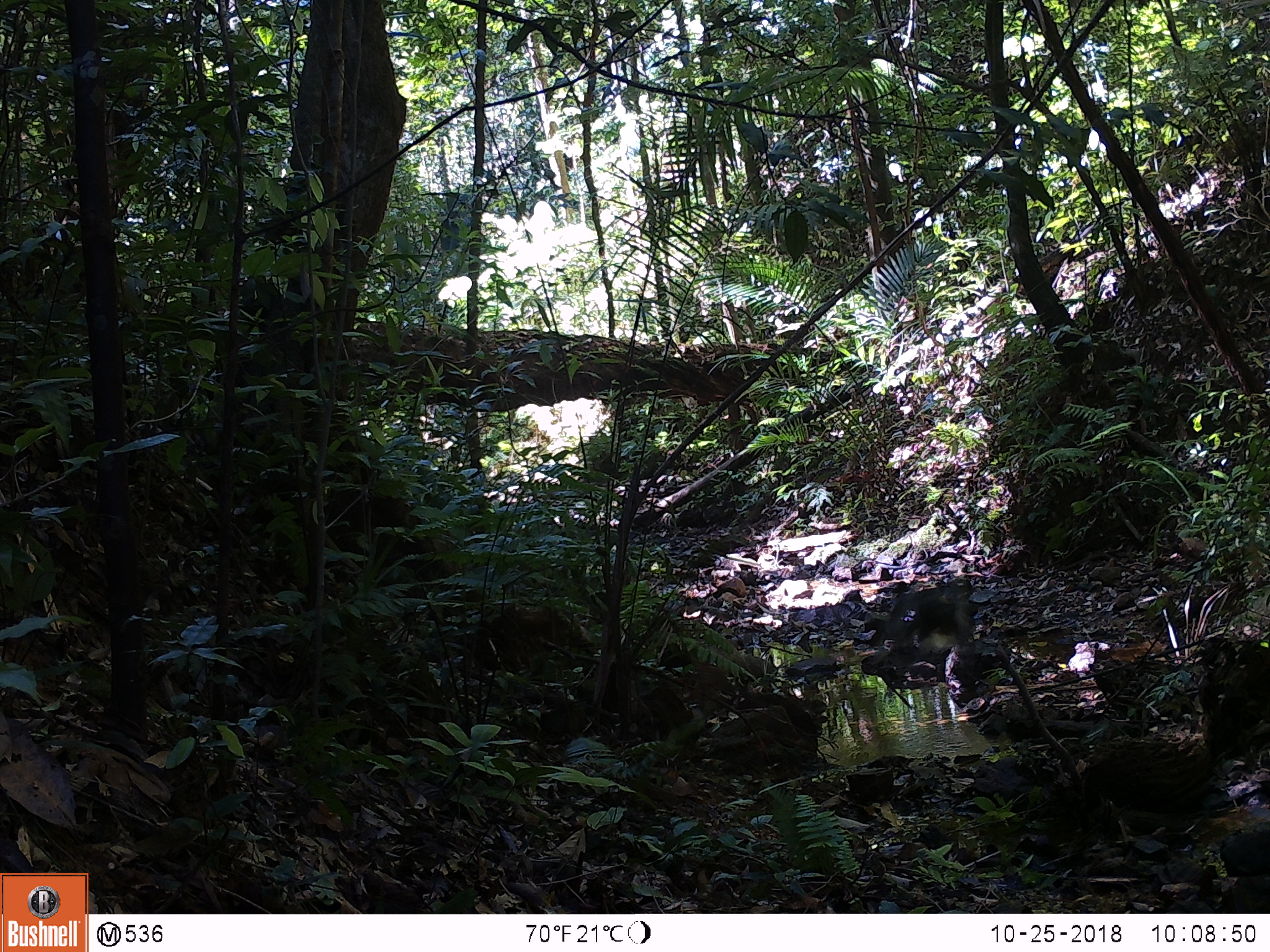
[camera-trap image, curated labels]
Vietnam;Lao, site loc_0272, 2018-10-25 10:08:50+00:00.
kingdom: Animalia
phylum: Chordata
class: Mammalia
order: Primates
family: Cercopithecidae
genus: Macaca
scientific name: Macaca arctoides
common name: stump-tailed macaque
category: stump tailed macaque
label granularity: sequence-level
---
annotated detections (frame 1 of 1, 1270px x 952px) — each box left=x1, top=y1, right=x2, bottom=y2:
stump tailed macaque: left=869, top=579, right=978, bottom=665